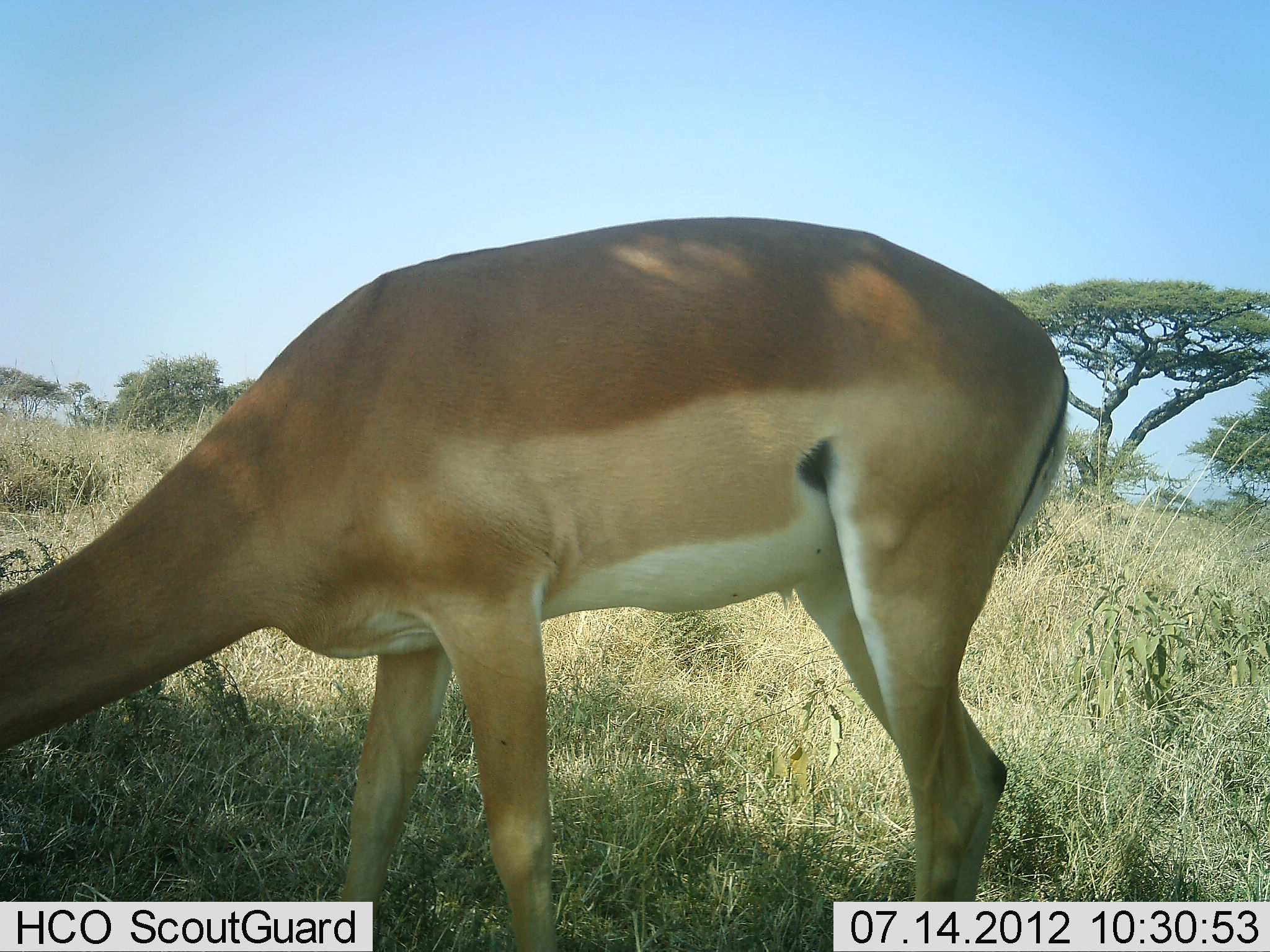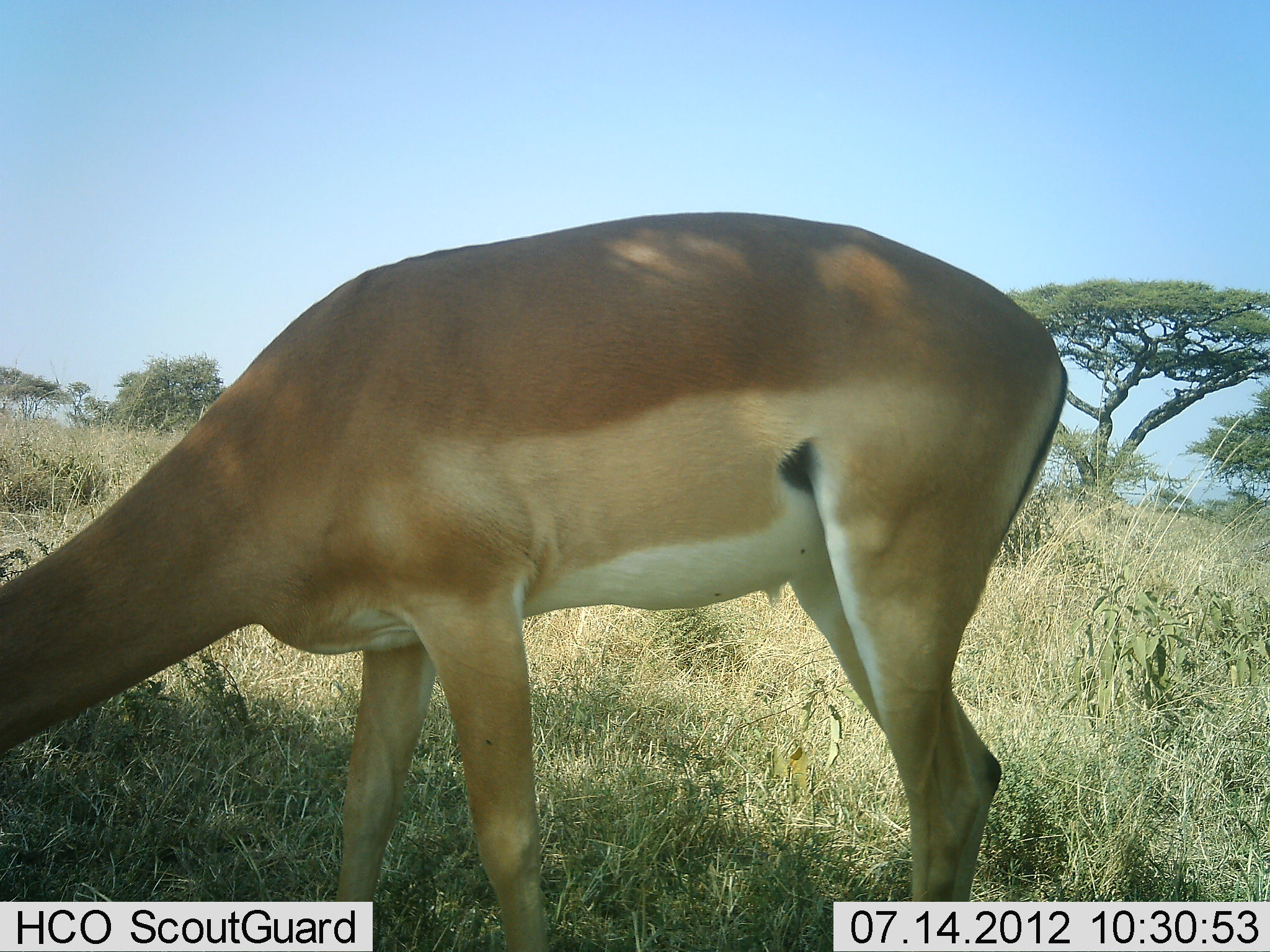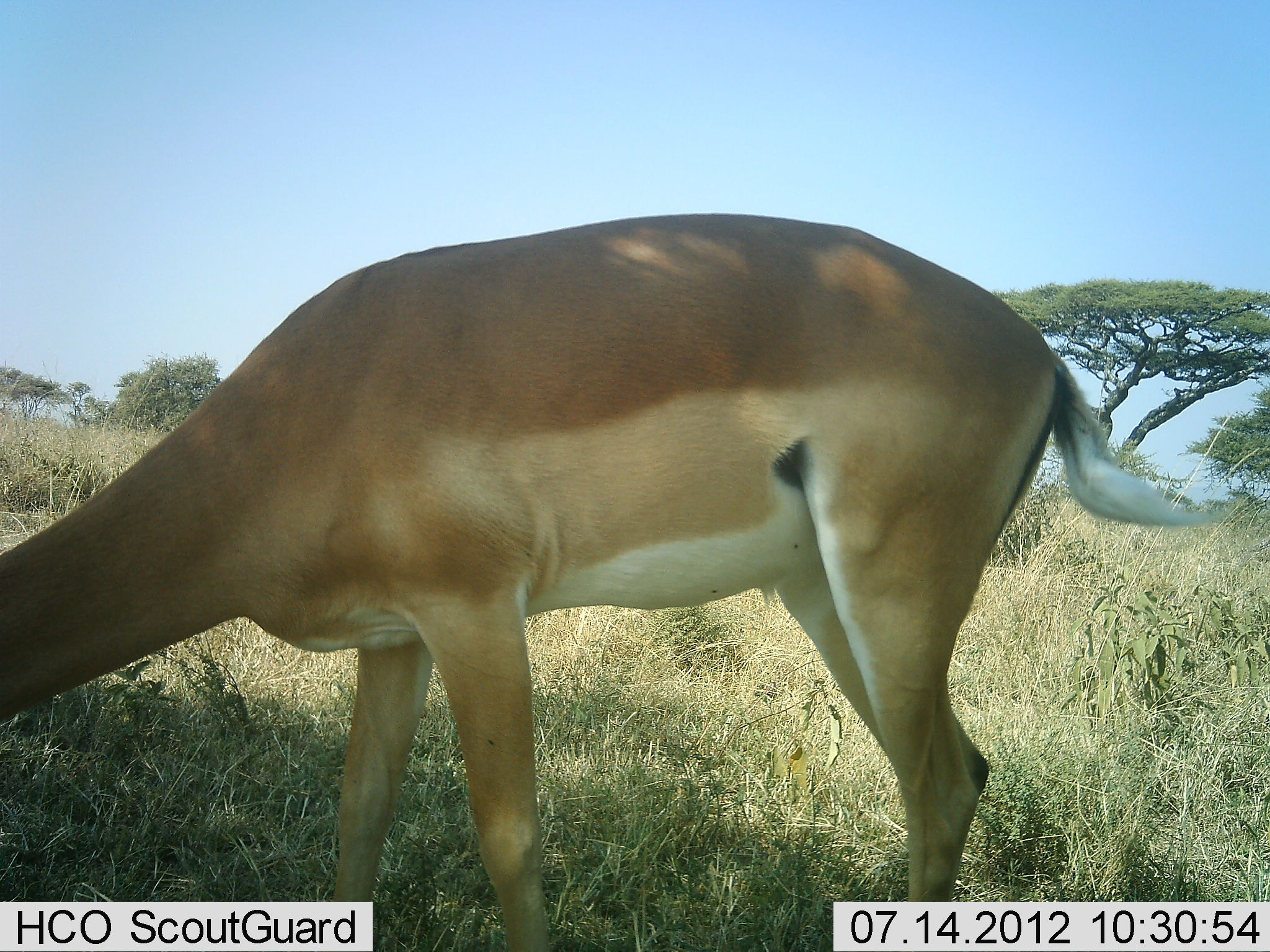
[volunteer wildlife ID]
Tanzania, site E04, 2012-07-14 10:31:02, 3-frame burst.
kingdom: Animalia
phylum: Chordata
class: Mammalia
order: Artiodactyla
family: Bovidae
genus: Aepyceros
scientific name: Aepyceros melampus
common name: impala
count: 1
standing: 20%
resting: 0%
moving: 0%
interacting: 0%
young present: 0%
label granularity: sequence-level